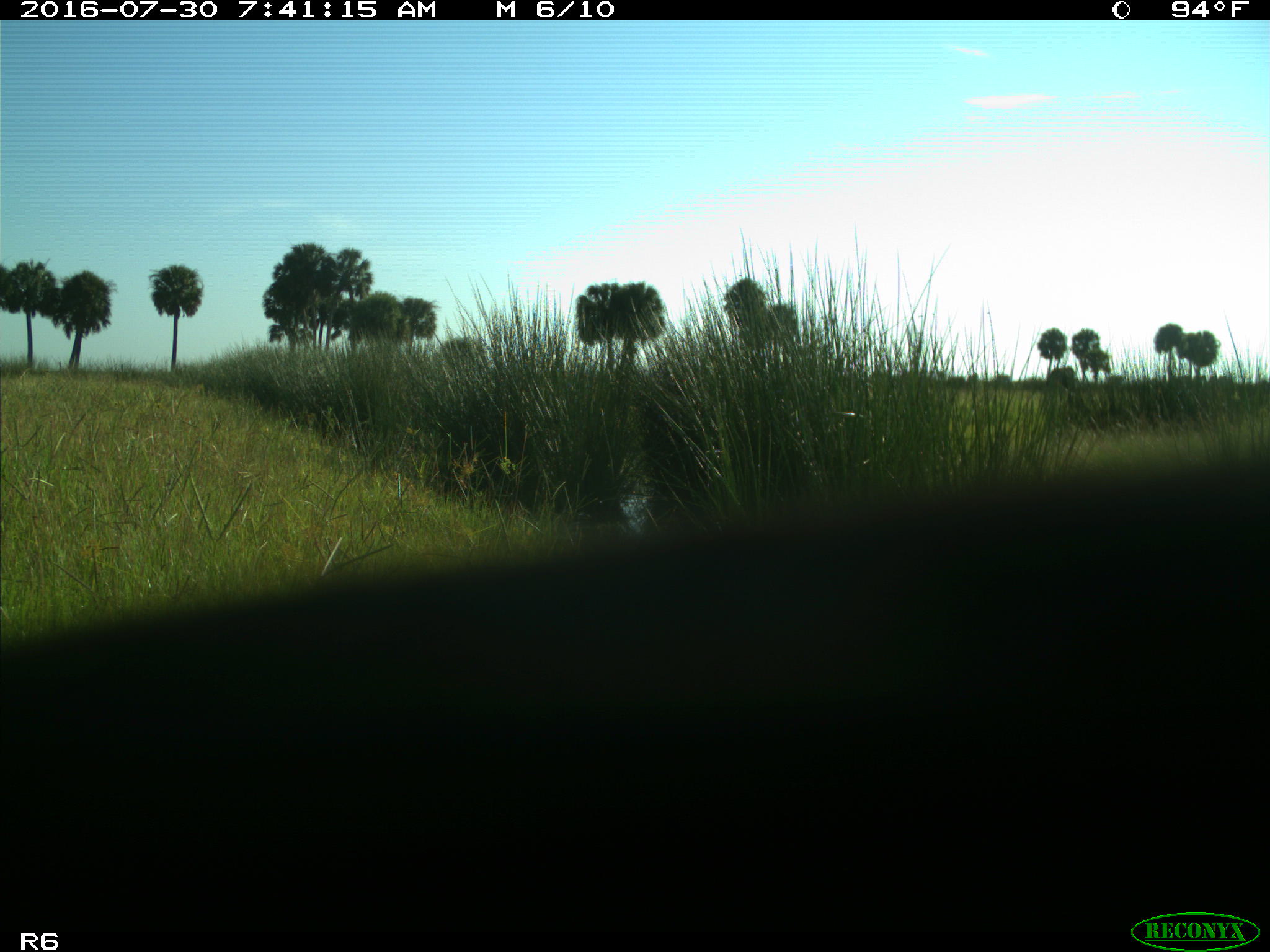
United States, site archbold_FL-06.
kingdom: Animalia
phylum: Chordata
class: Mammalia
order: Artiodactyla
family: Bovidae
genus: Bos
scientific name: Bos taurus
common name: domestic cow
Bos taurus (domestic cow).